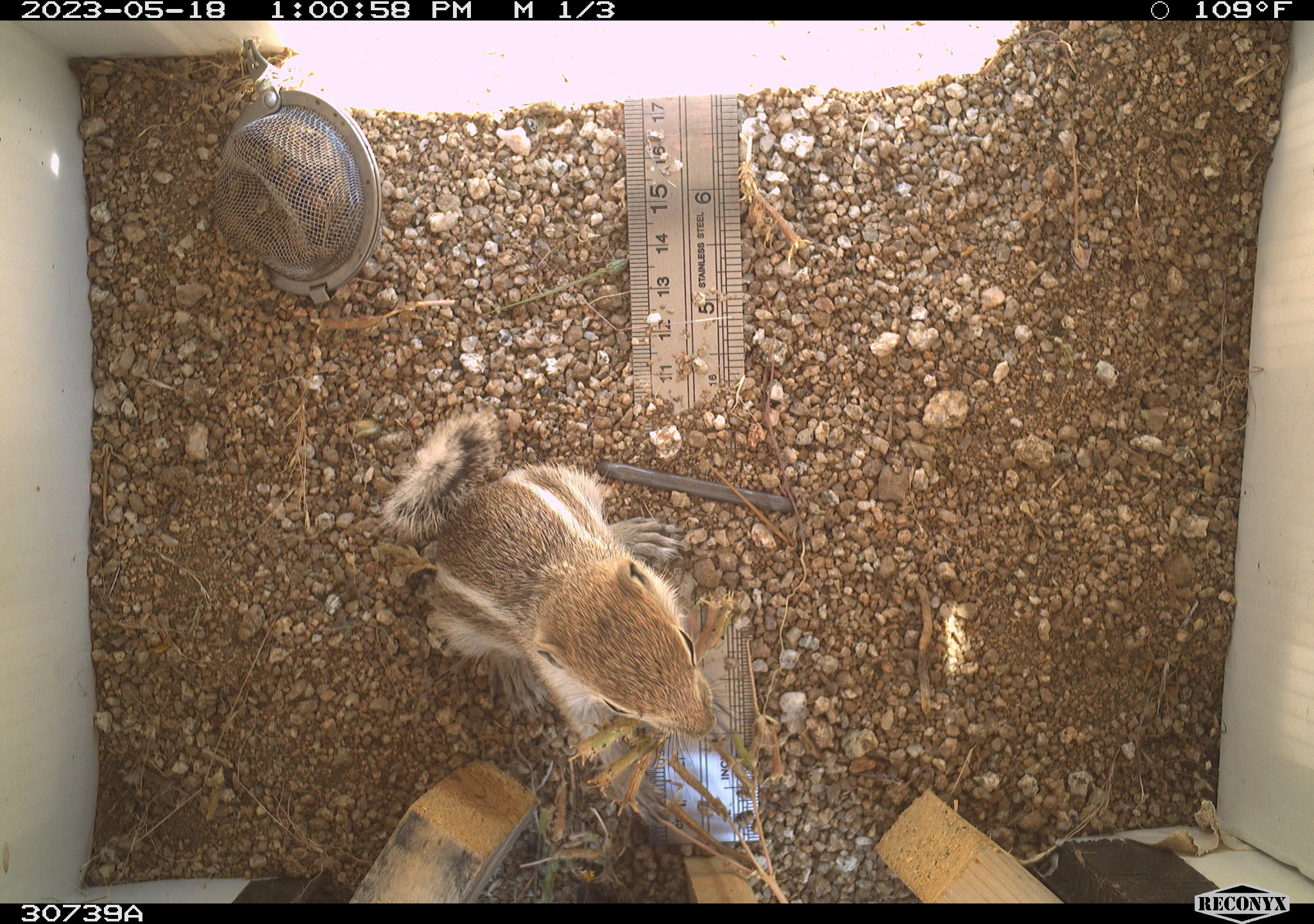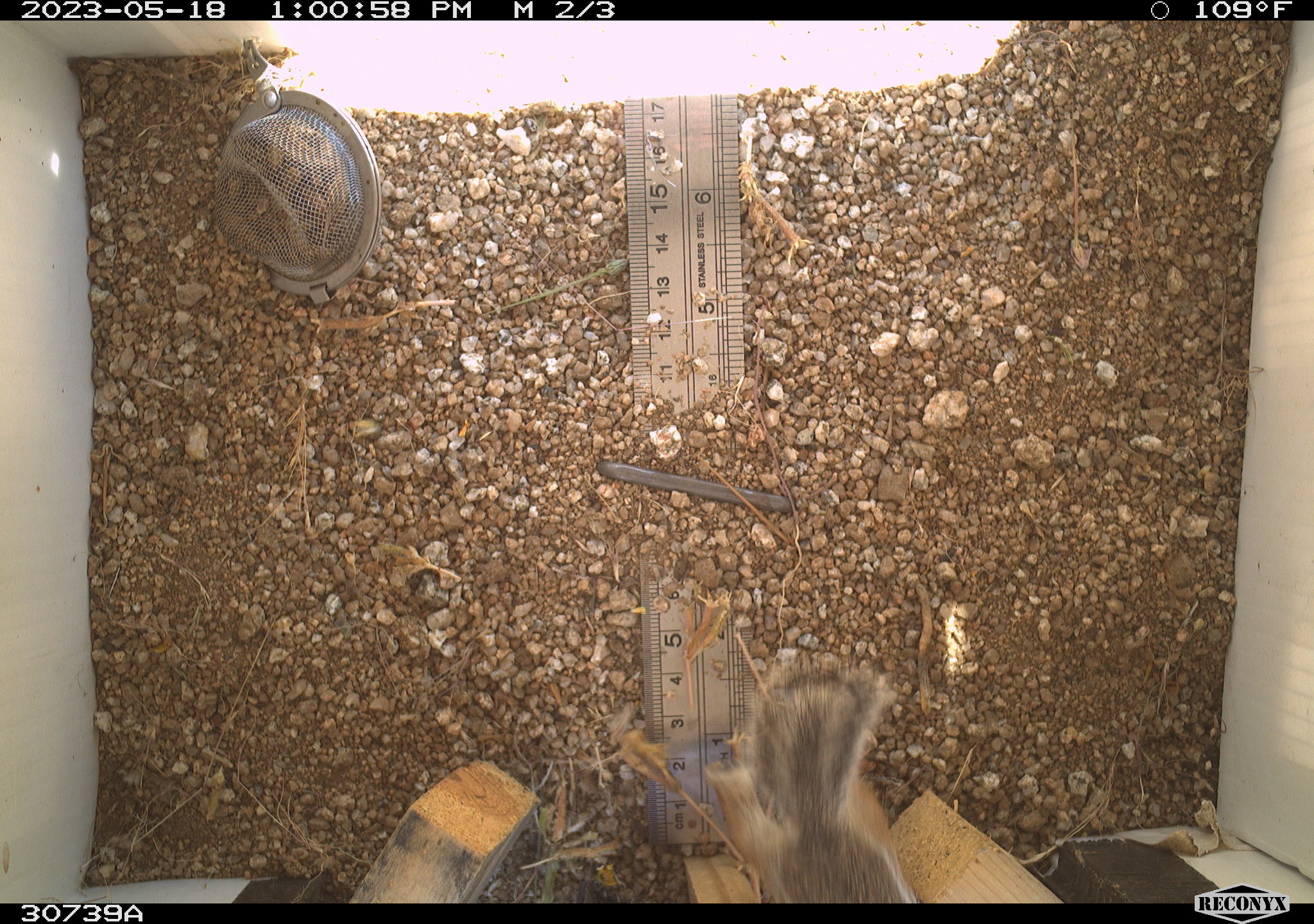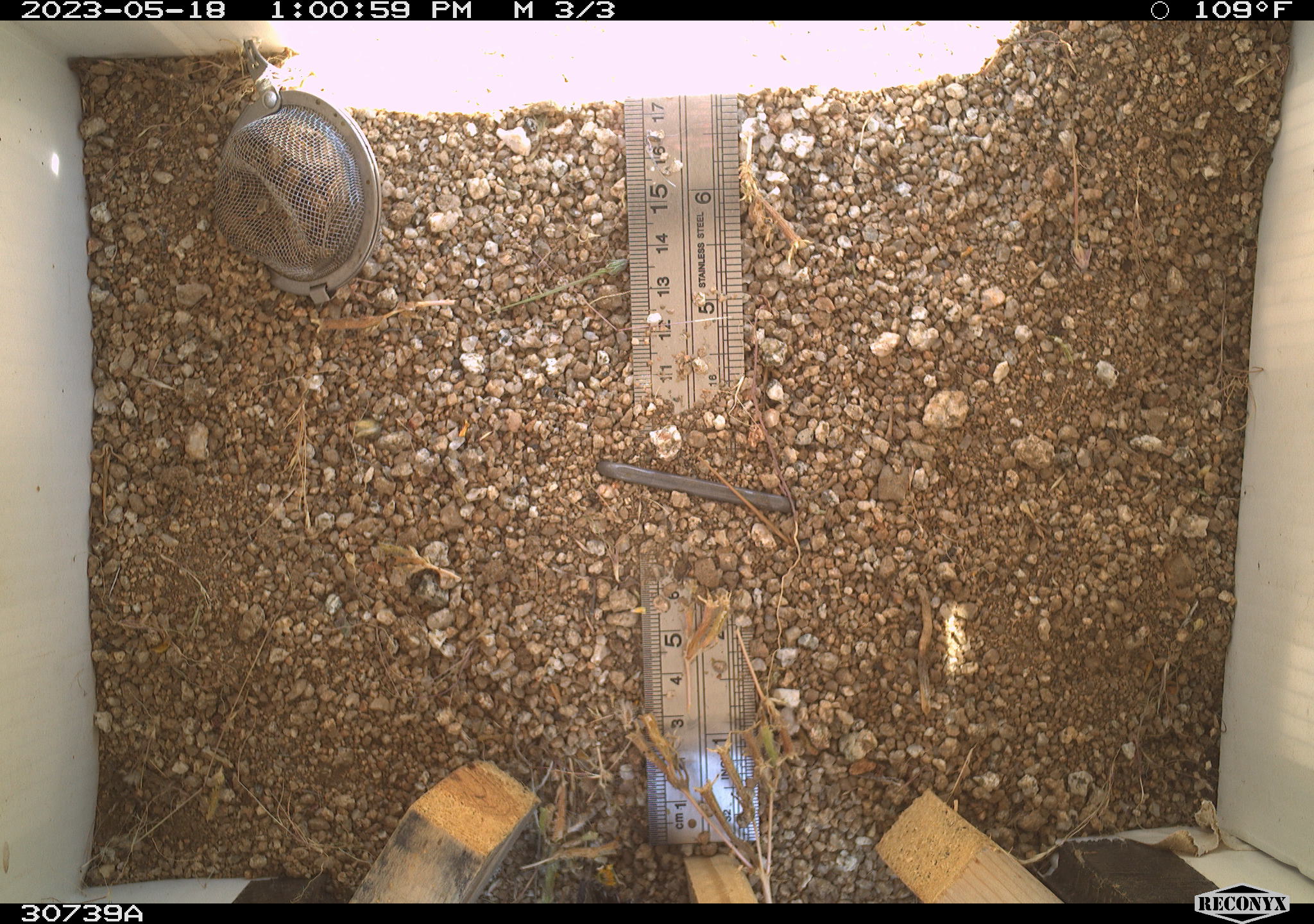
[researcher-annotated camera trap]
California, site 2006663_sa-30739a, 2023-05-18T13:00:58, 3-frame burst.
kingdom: Animalia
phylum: Chordata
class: Mammalia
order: Rodentia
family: Sciuridae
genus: Ammospermophilus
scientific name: Ammospermophilus leucurus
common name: white-tailed antelope squirrel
White-tailed antelope squirrel (Ammospermophilus leucurus).